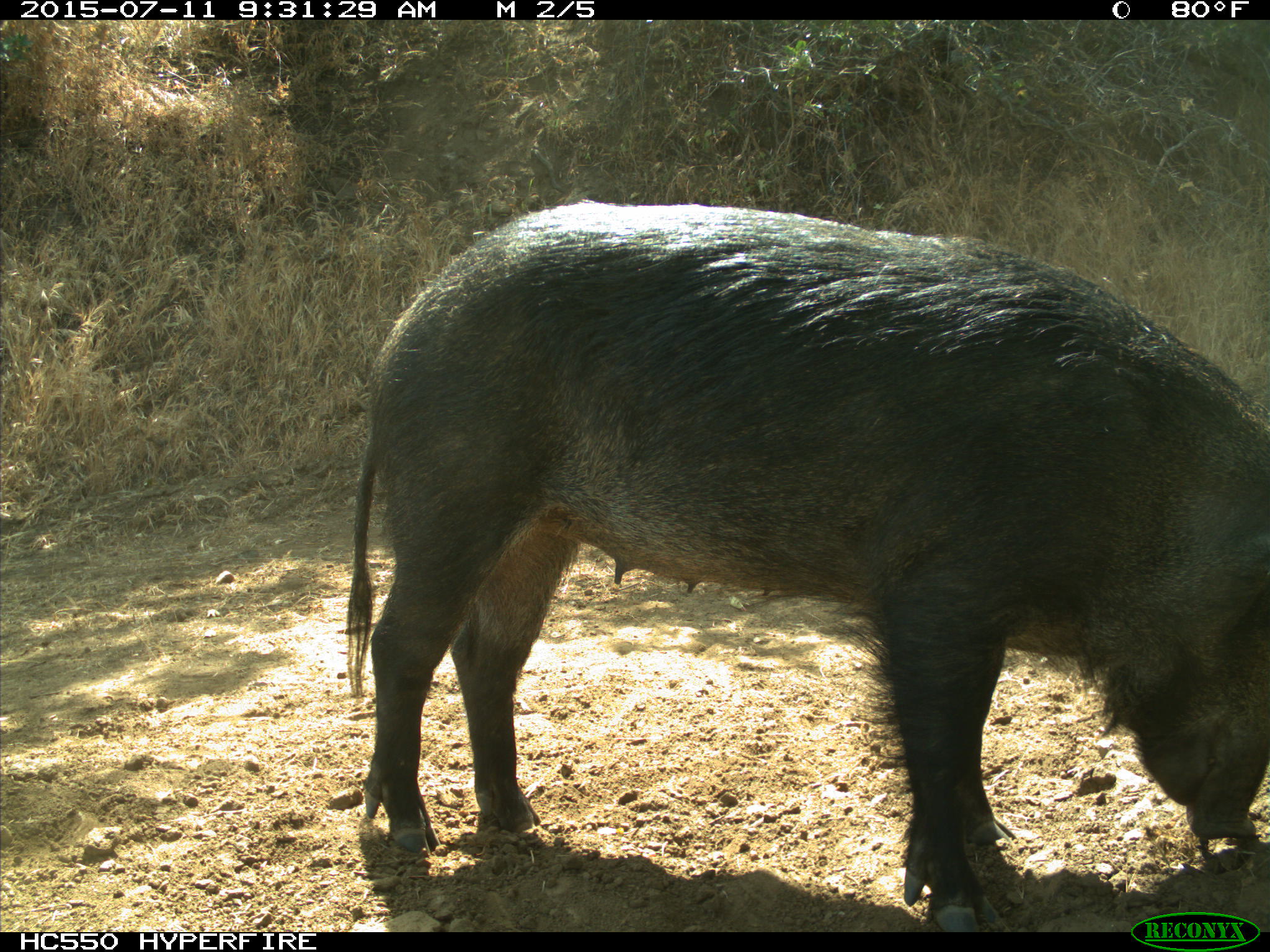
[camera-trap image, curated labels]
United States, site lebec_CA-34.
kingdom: Animalia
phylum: Chordata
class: Mammalia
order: Artiodactyla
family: Suidae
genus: Sus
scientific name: Sus scrofa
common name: wild boar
Sus scrofa (wild boar).